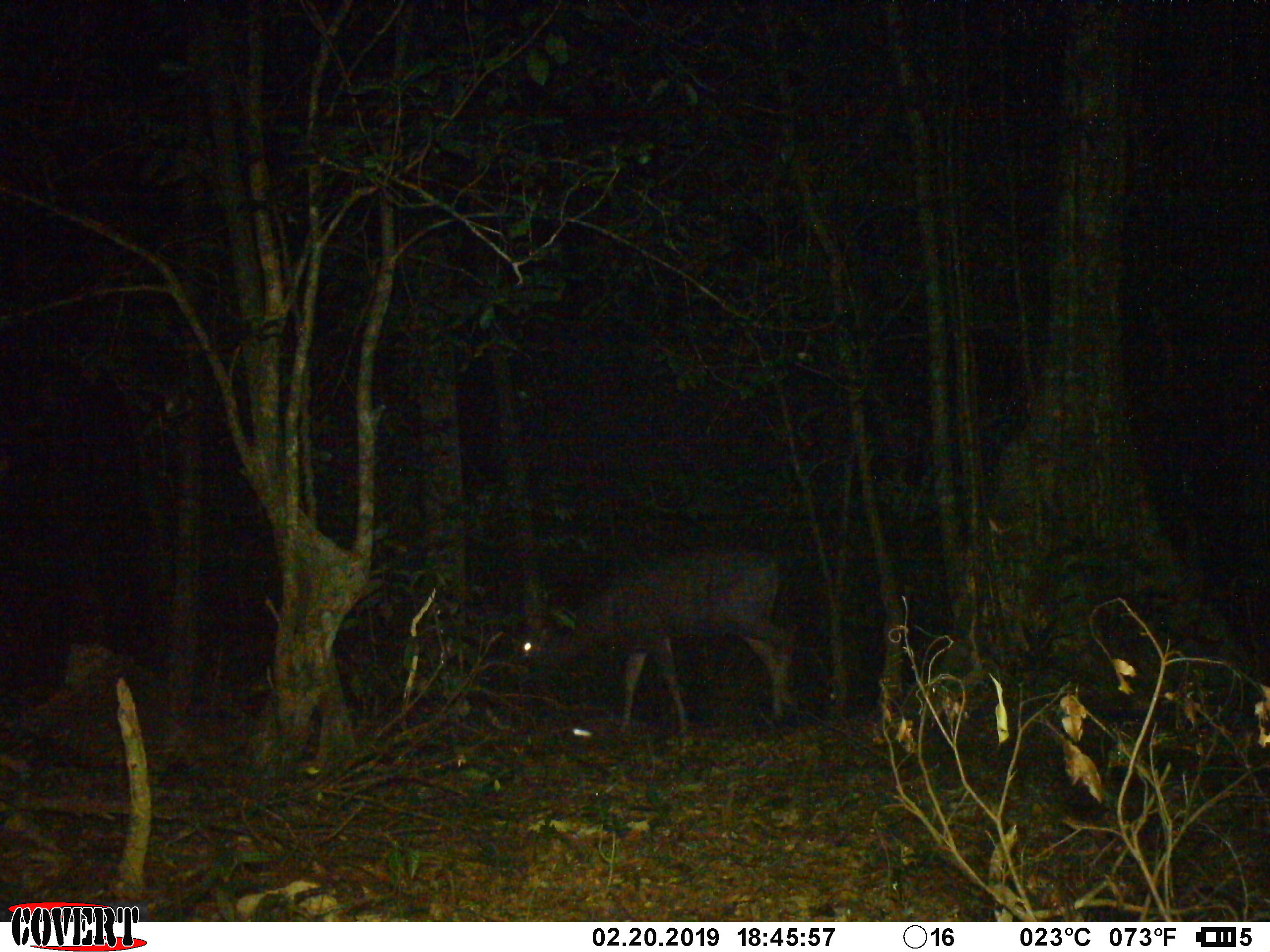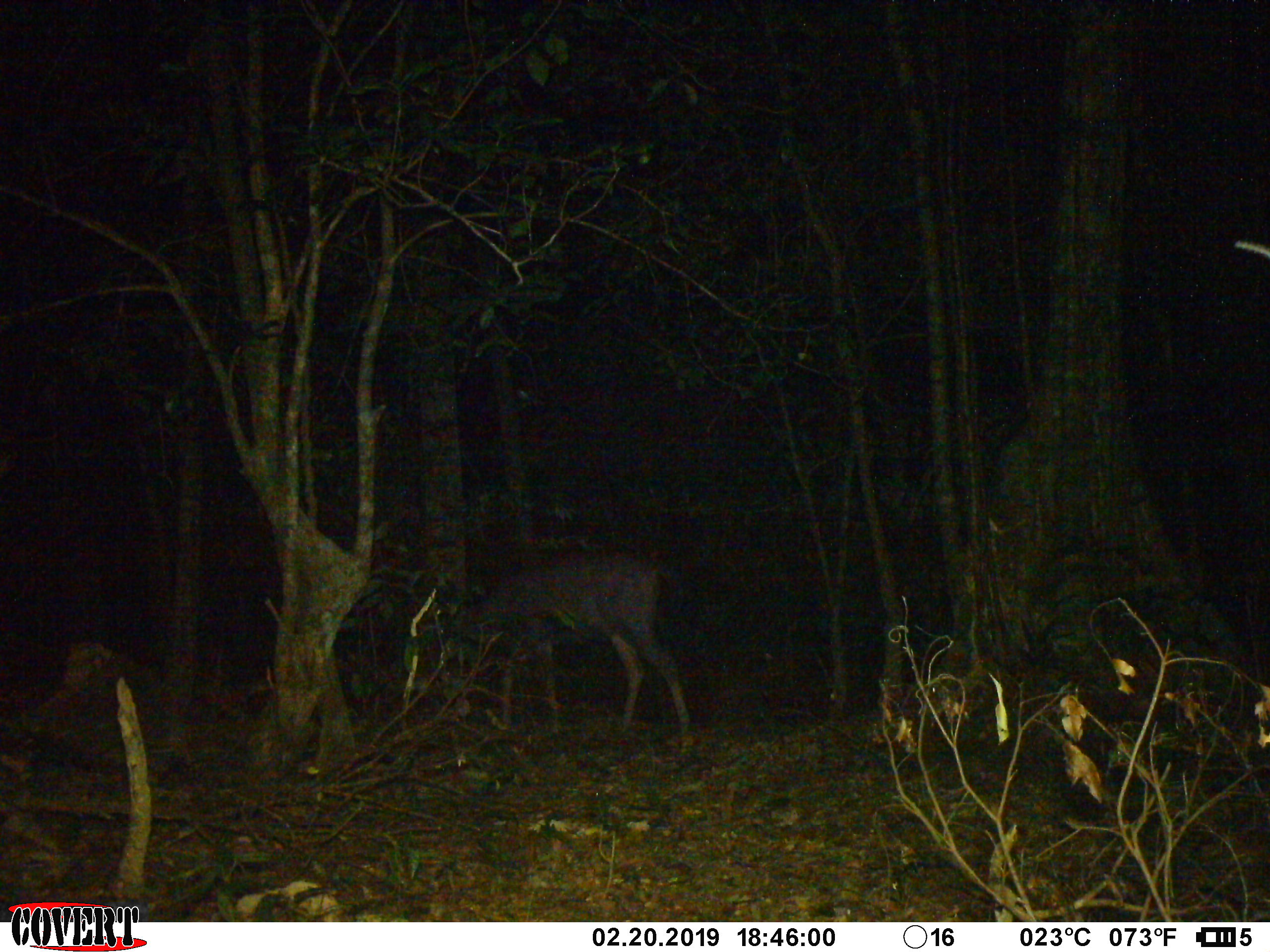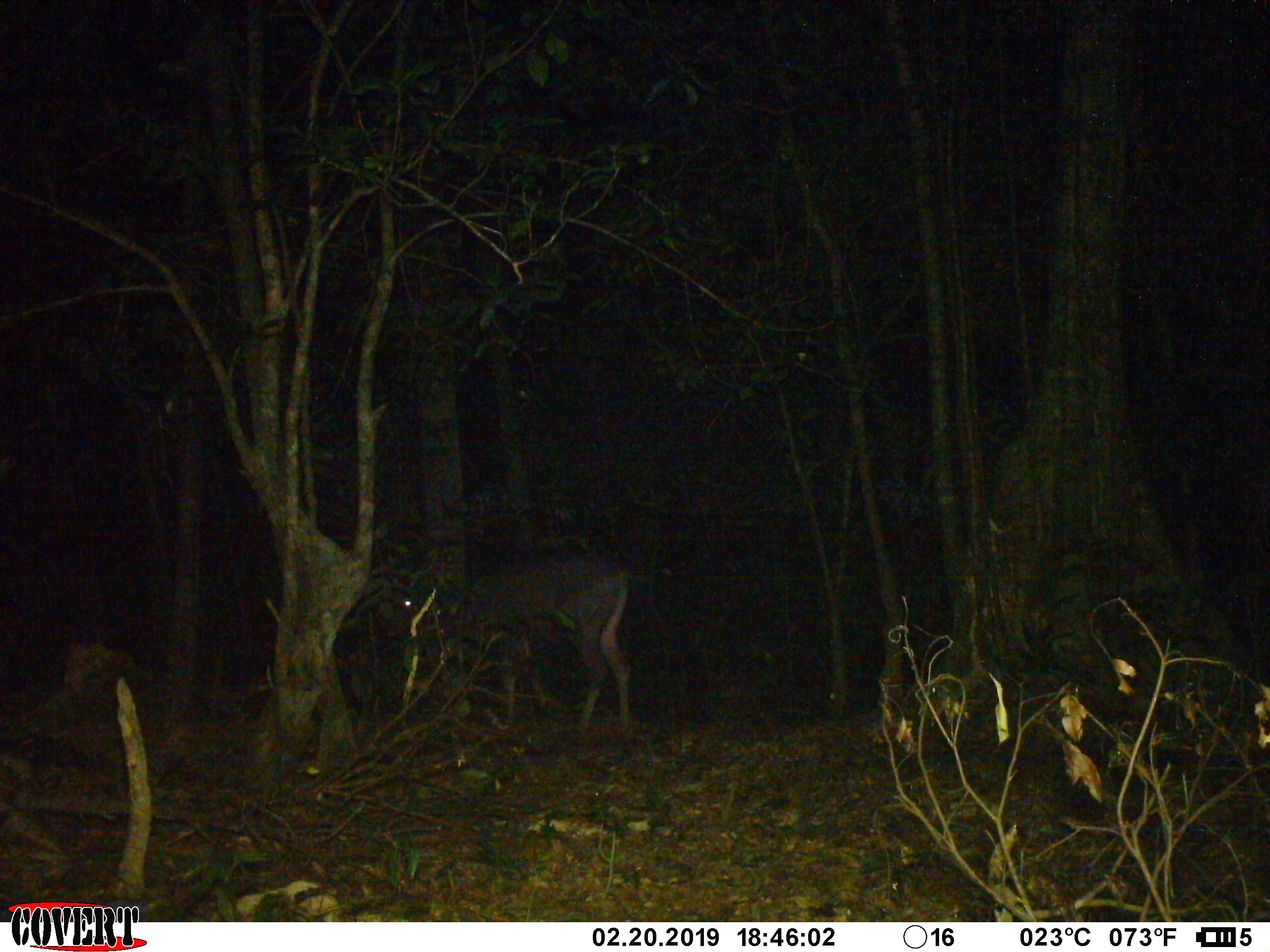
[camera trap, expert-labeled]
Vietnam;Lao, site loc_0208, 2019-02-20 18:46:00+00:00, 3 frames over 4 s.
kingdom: Animalia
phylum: Chordata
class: Mammalia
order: Artiodactyla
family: Cervidae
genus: Rusa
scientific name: Rusa unicolor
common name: sambar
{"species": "sambar (Rusa unicolor)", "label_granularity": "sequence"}